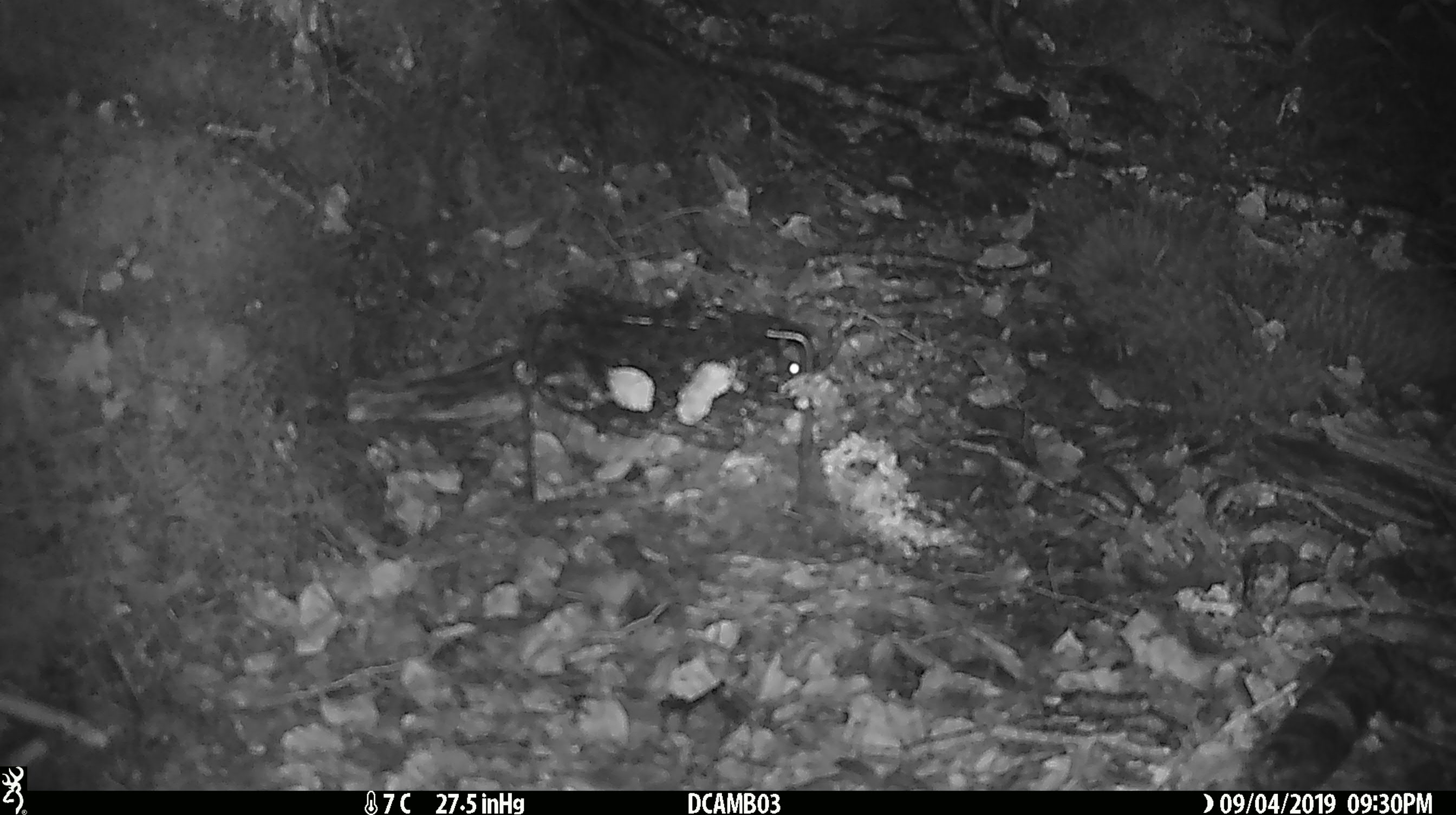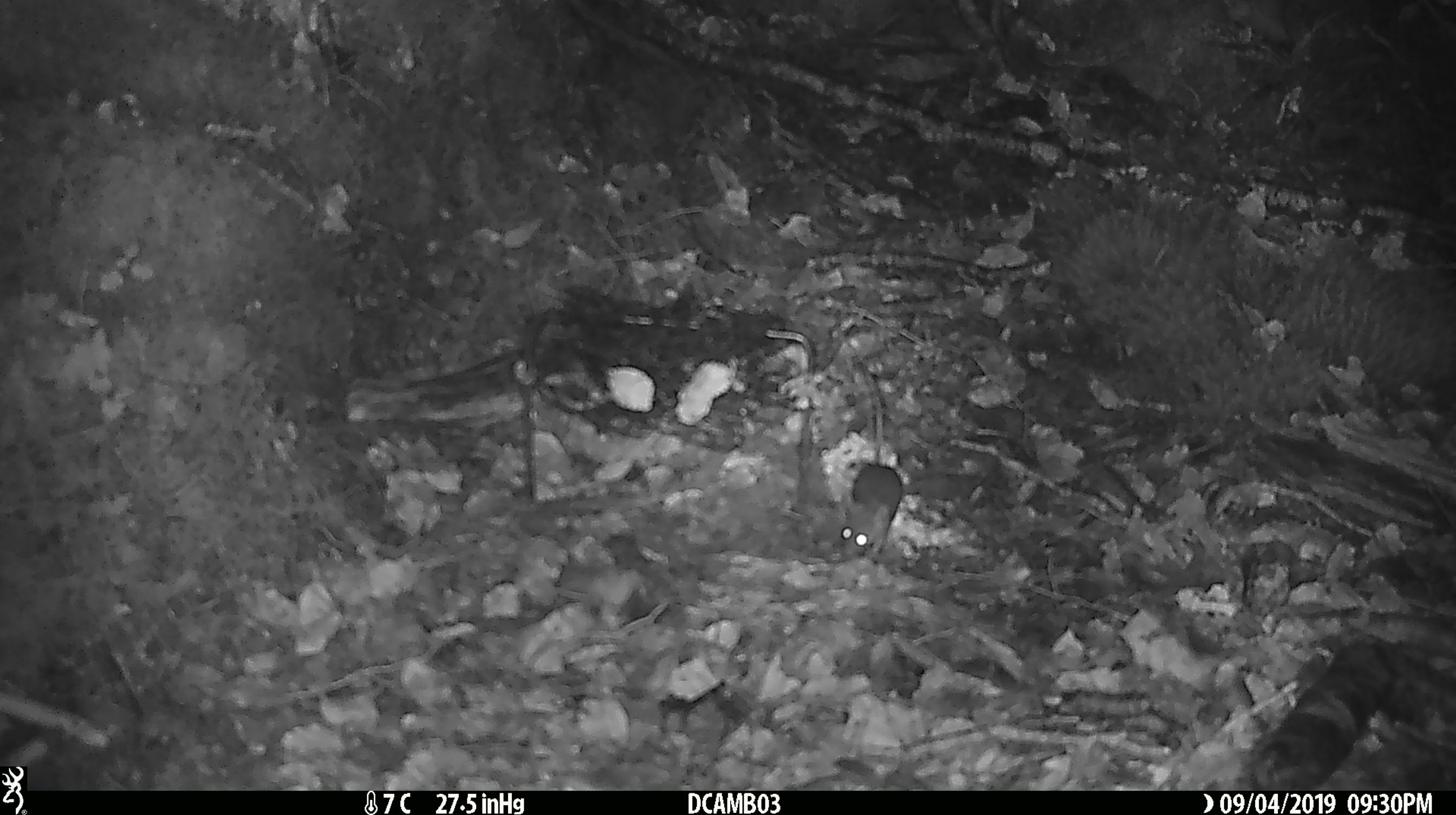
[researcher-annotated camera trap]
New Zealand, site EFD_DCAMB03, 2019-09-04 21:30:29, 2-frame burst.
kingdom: Animalia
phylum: Chordata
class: Mammalia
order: Rodentia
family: Muridae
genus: Mus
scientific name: Mus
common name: mouse